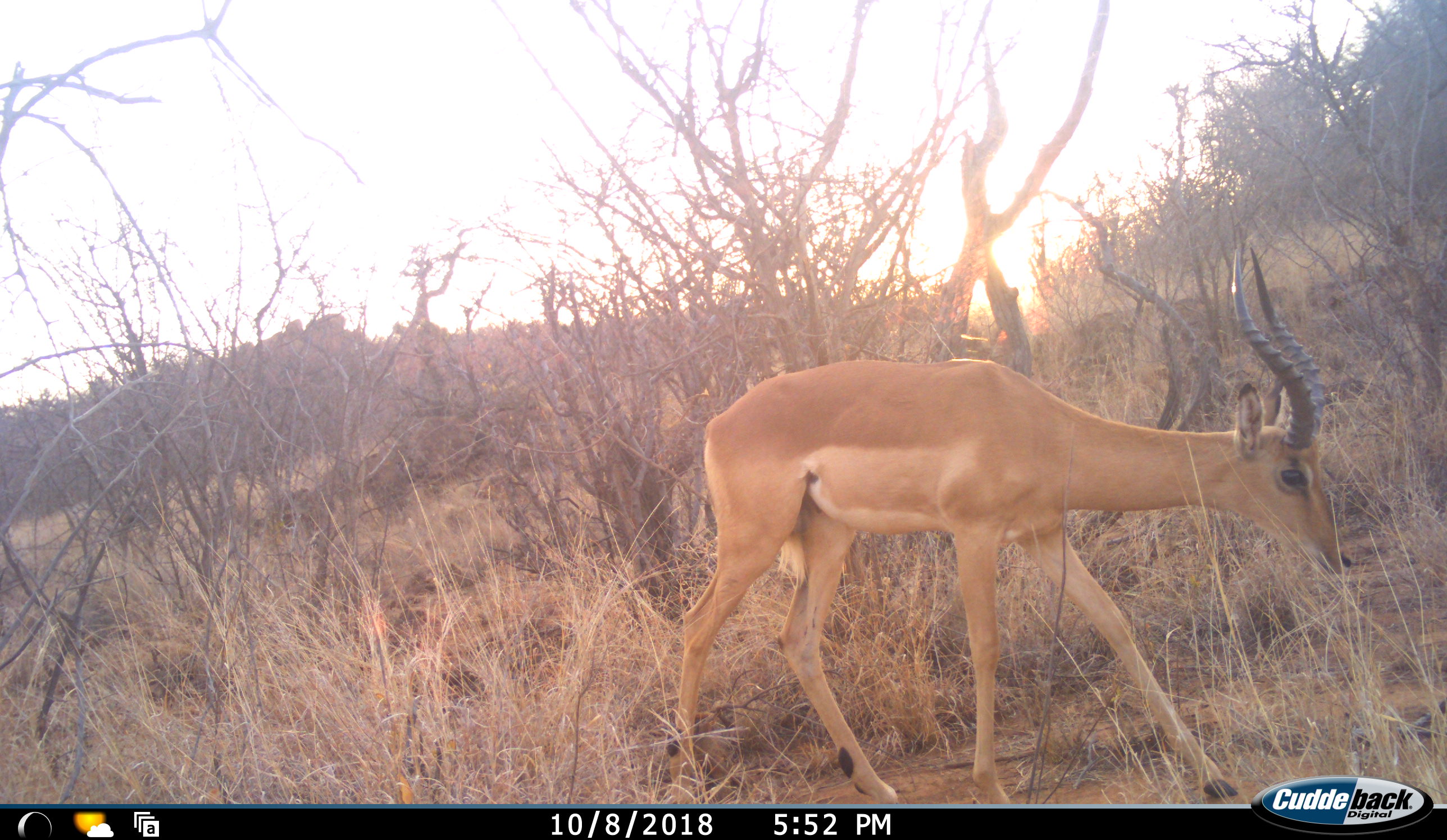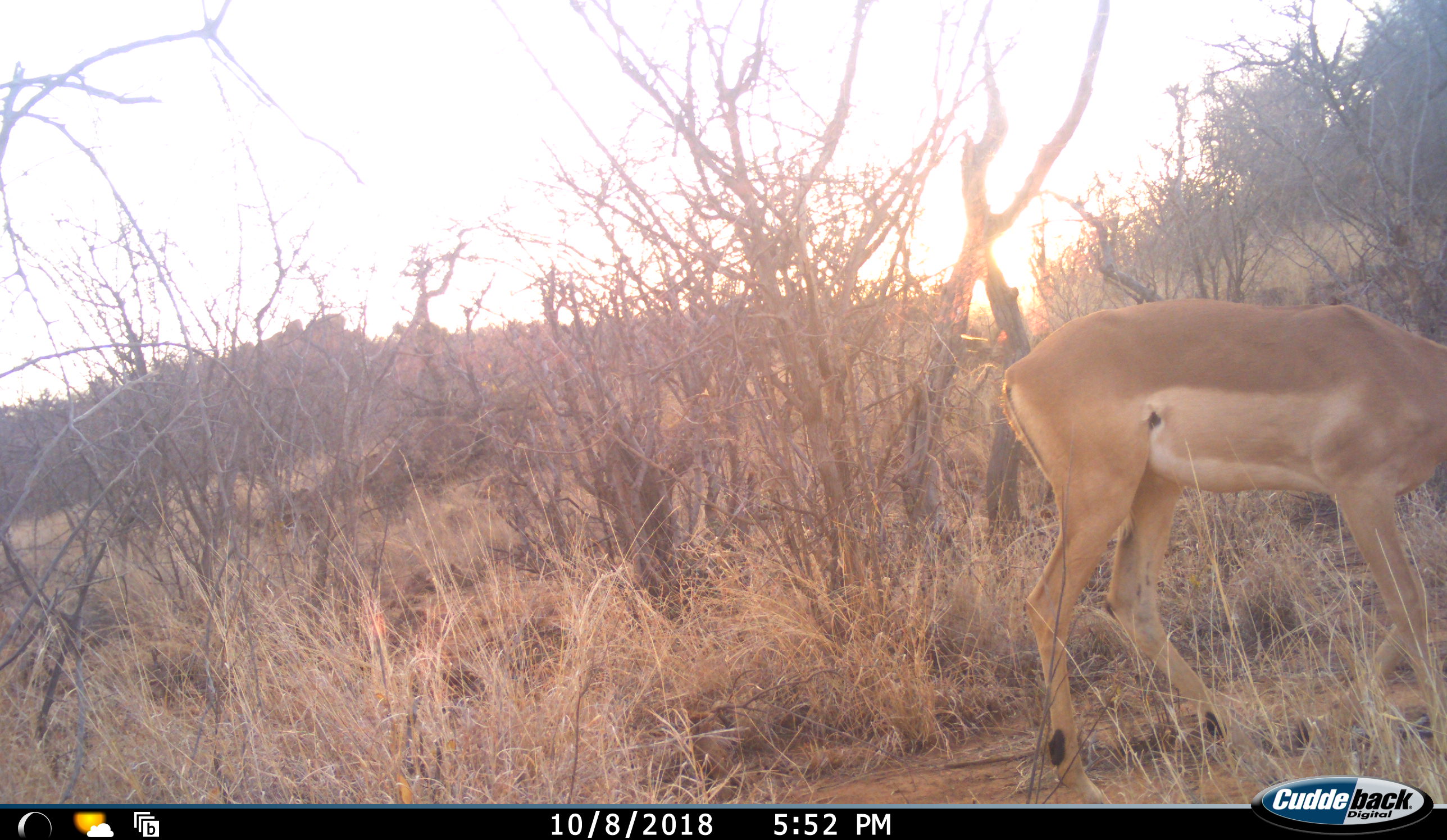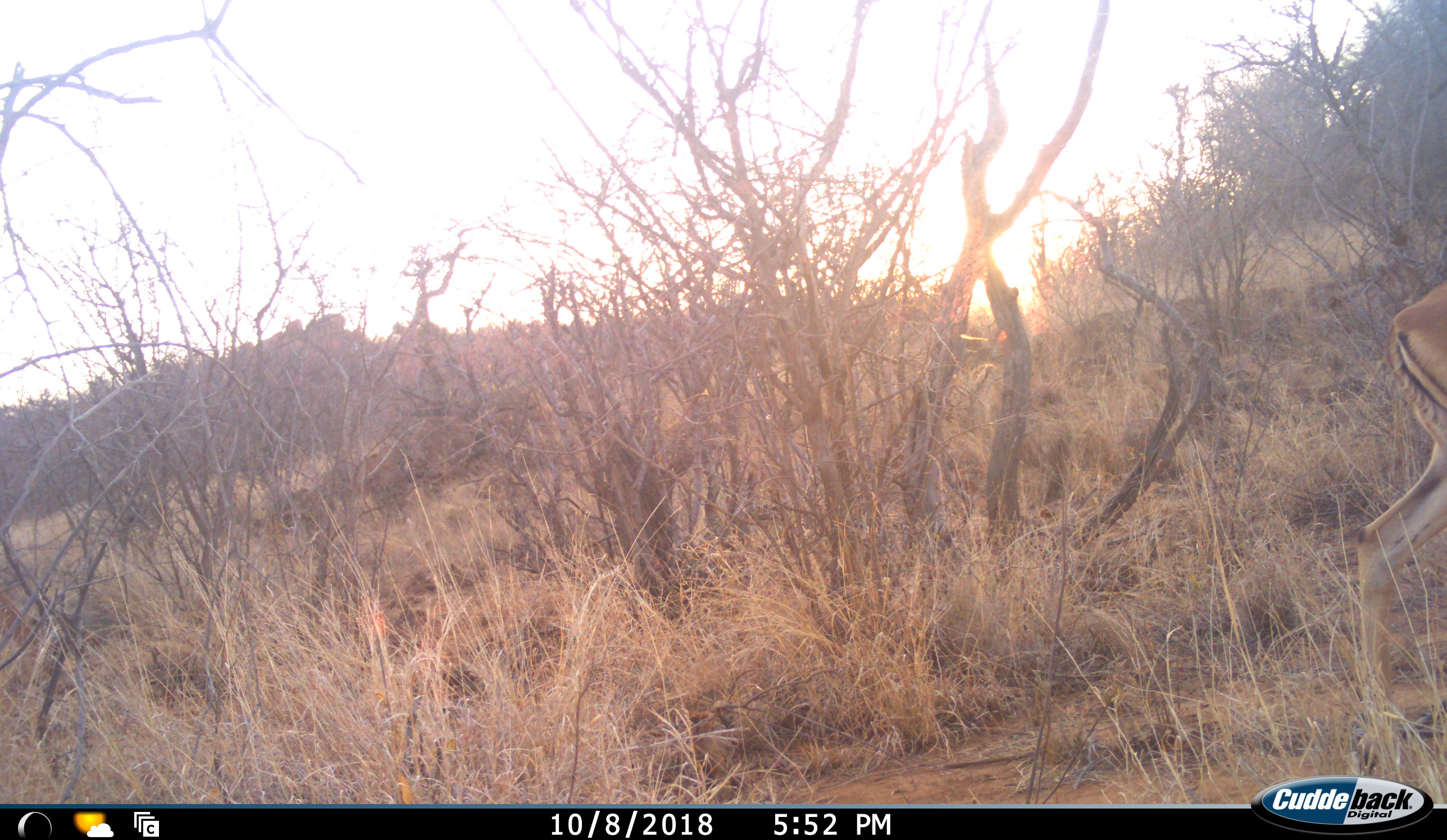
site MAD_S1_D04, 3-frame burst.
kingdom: Animalia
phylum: Chordata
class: Mammalia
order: Artiodactyla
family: Bovidae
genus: Aepyceros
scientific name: Aepyceros melampus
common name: impala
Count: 1.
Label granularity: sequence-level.